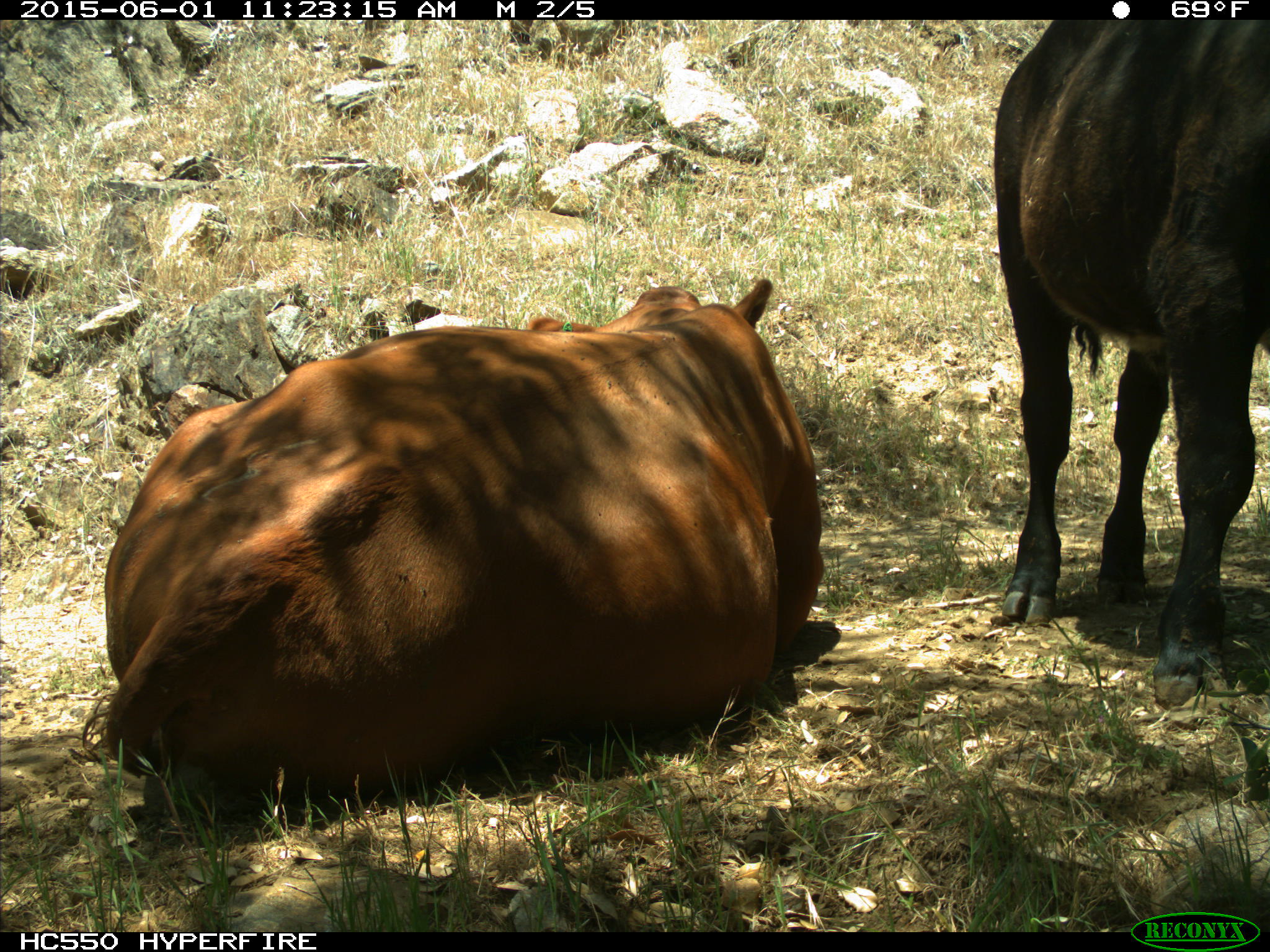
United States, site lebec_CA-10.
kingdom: Animalia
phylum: Chordata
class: Mammalia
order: Artiodactyla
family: Bovidae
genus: Bos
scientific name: Bos taurus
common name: domestic cow